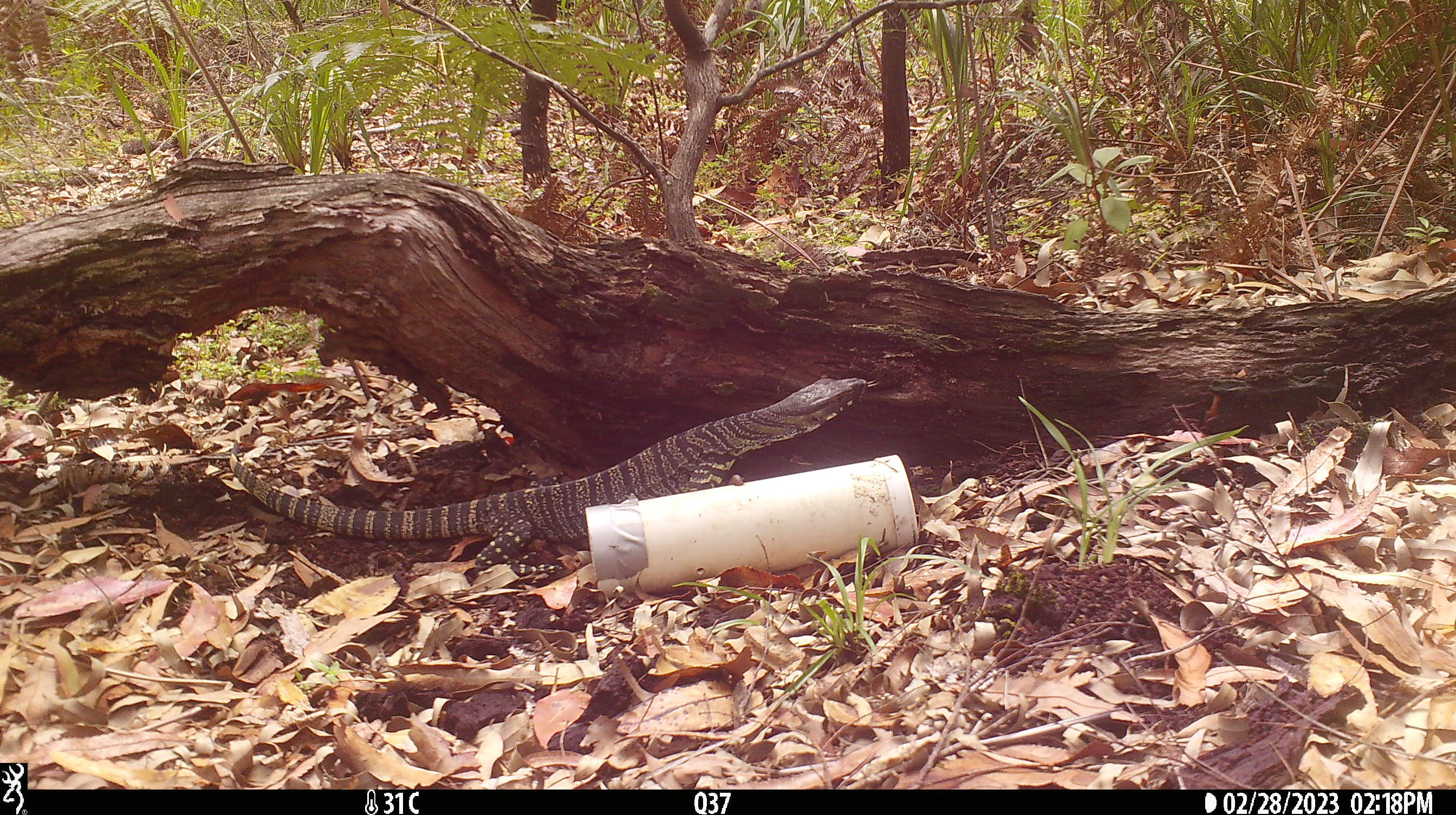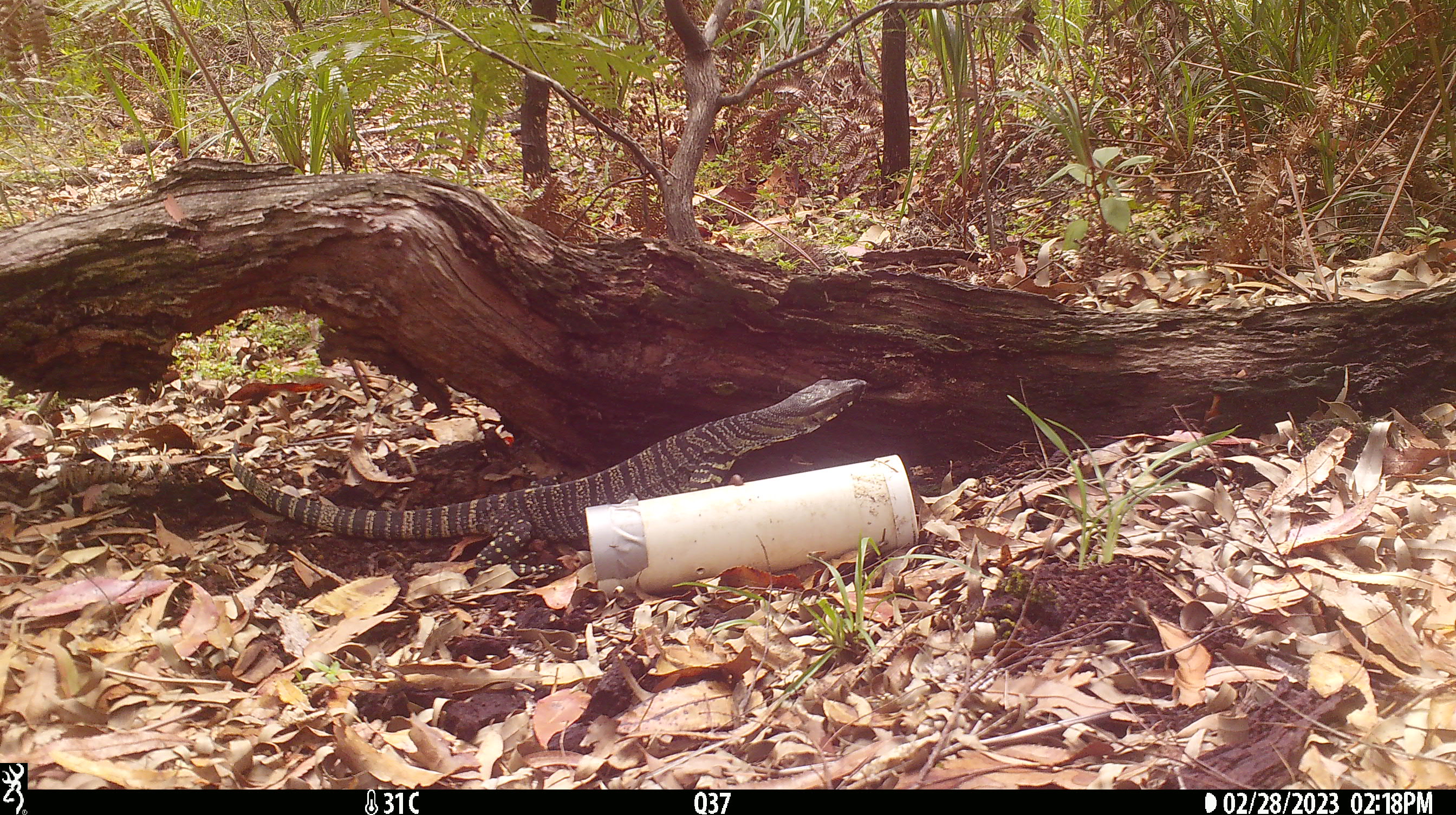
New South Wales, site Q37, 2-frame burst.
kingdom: Animalia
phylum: Chordata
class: Reptilia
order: Squamata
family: Varanidae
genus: Varanus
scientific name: Varanus varius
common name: lace monitor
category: goanna